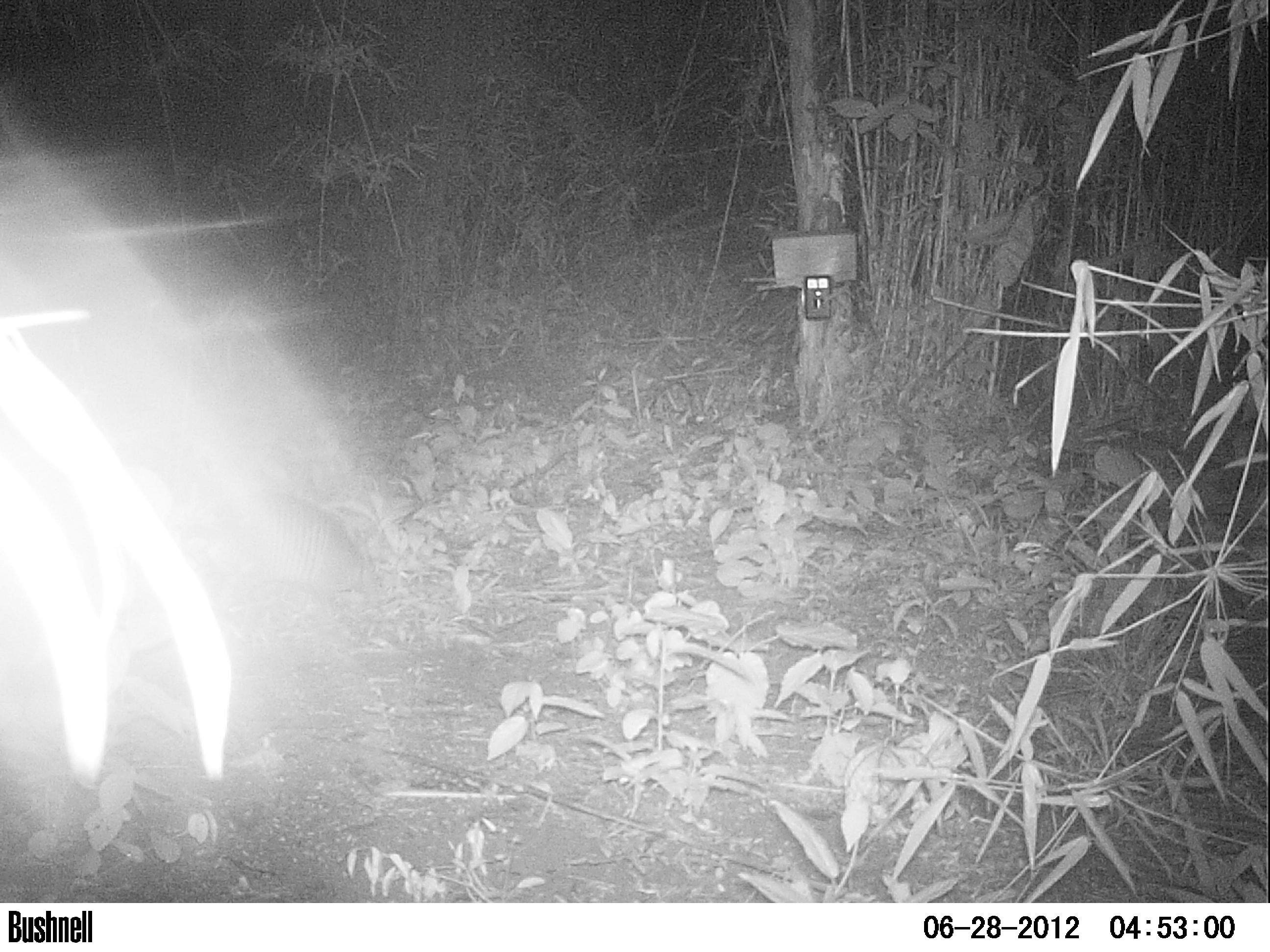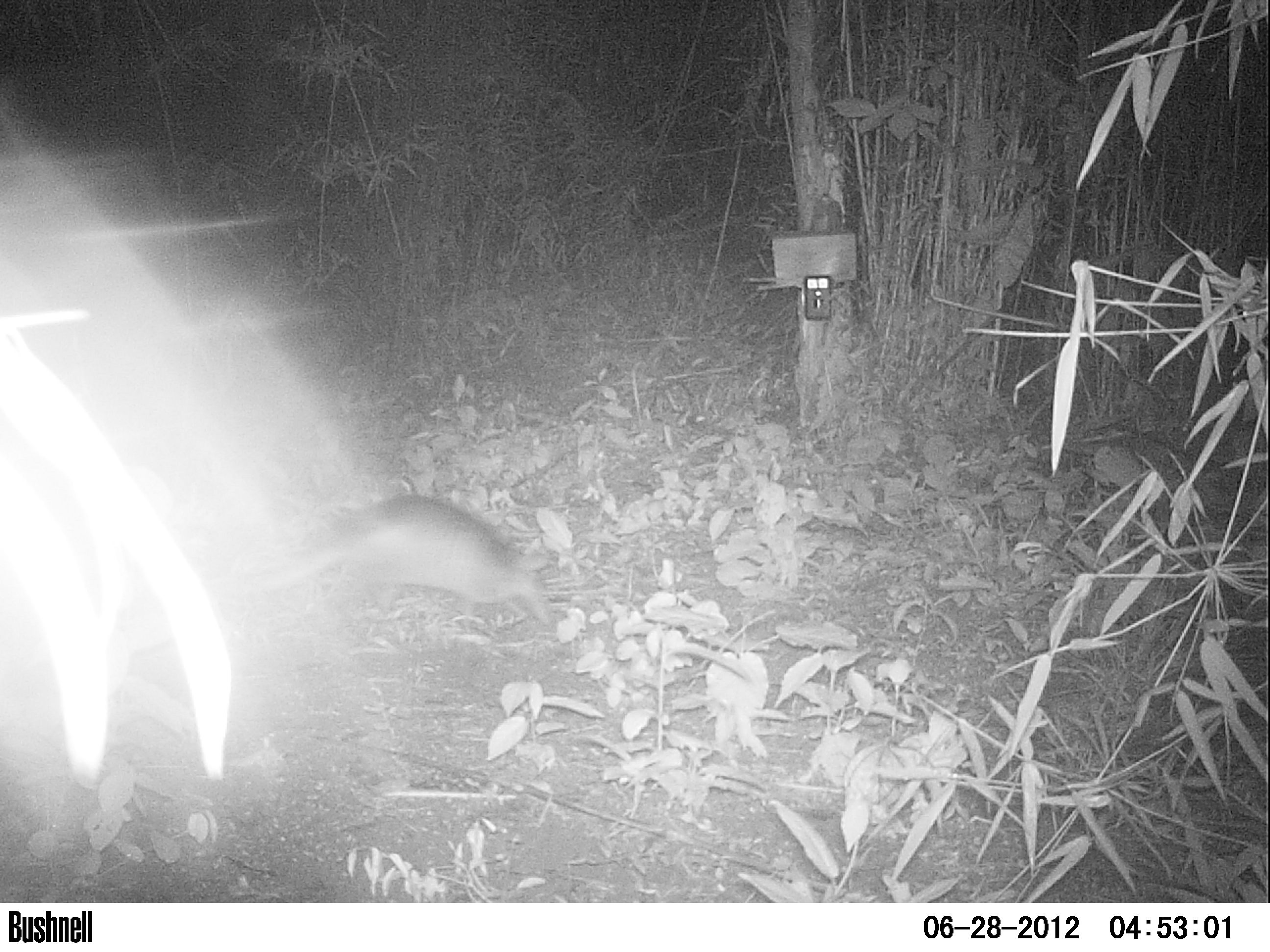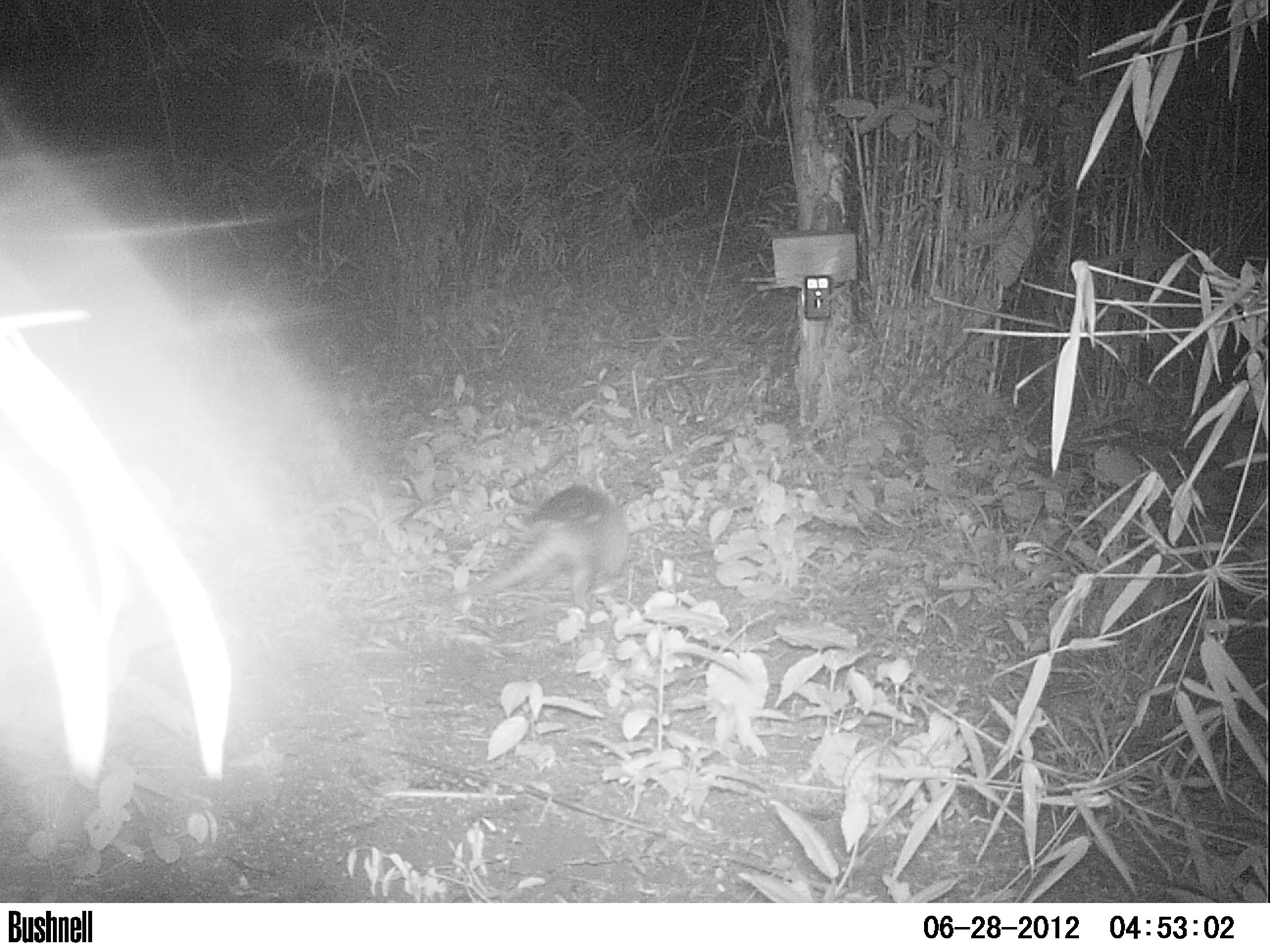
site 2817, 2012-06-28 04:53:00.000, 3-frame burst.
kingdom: Animalia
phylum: Chordata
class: Mammalia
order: Cingulata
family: Dasypodidae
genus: Dasypus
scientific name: Dasypus novemcinctus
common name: nine-banded armadillo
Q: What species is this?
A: Dasypus novemcinctus (nine-banded armadillo).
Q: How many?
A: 1.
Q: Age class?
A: Adult.